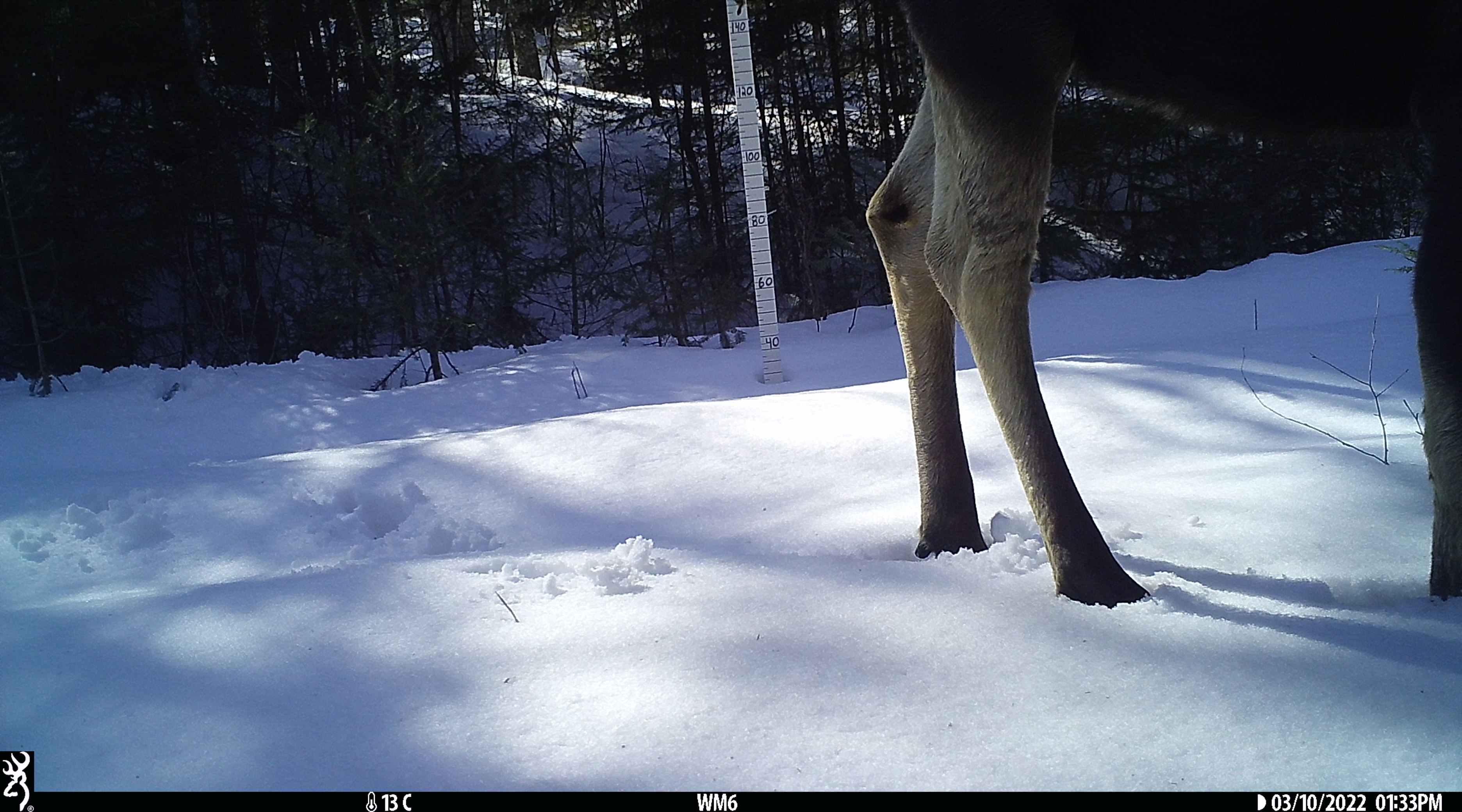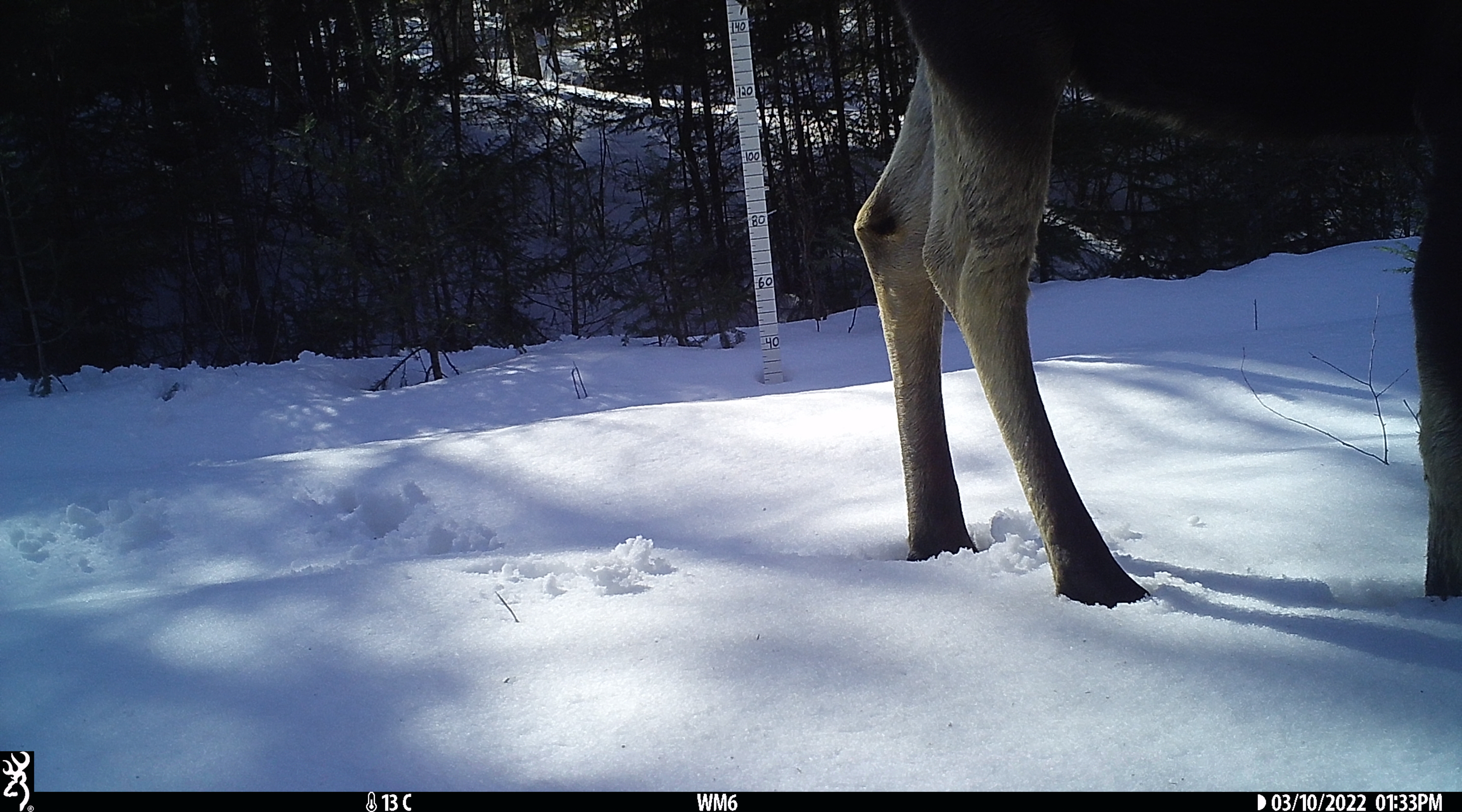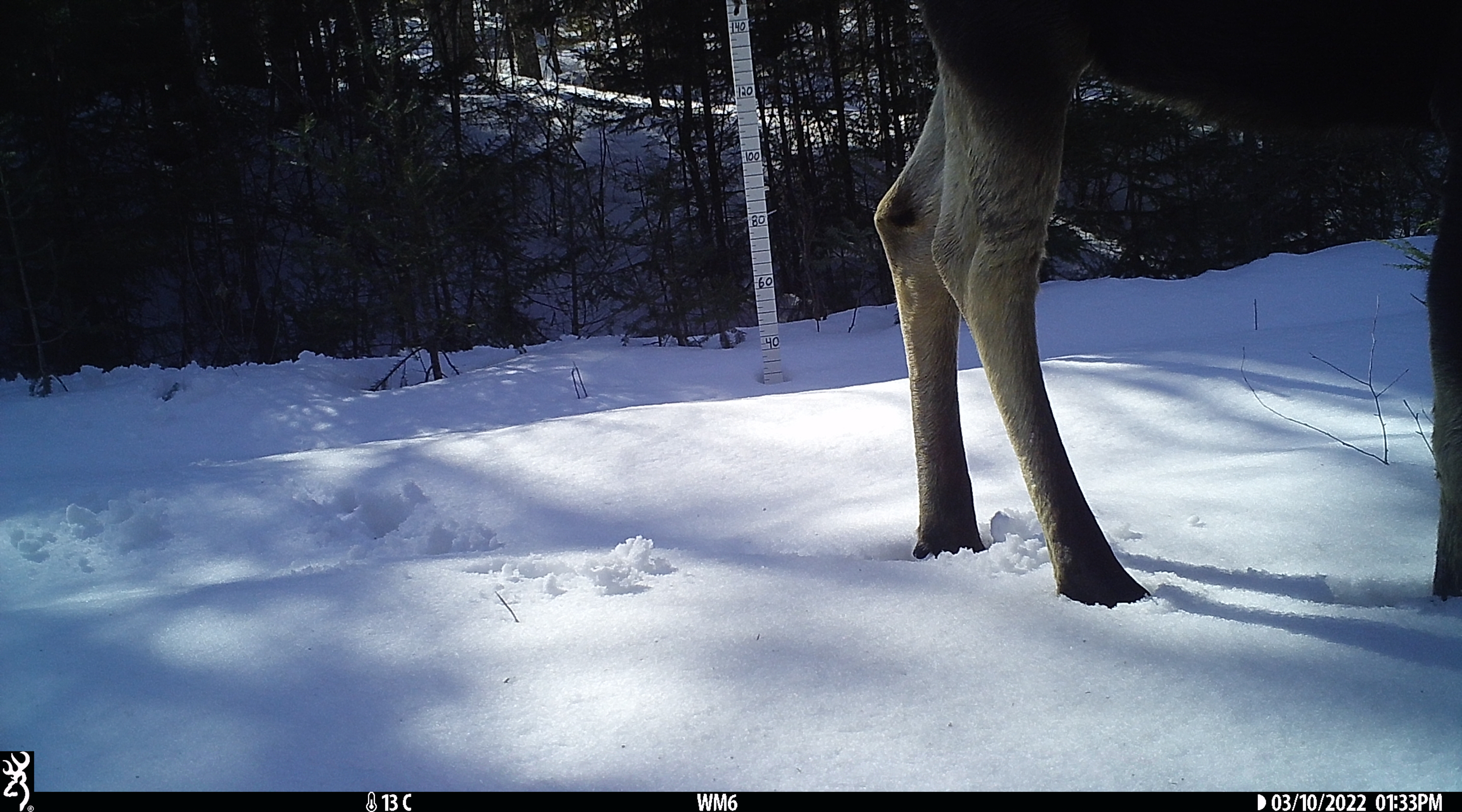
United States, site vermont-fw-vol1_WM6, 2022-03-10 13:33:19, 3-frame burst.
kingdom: Animalia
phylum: Chordata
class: Mammalia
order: Artiodactyla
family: Cervidae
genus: Alces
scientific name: Alces alces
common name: moose